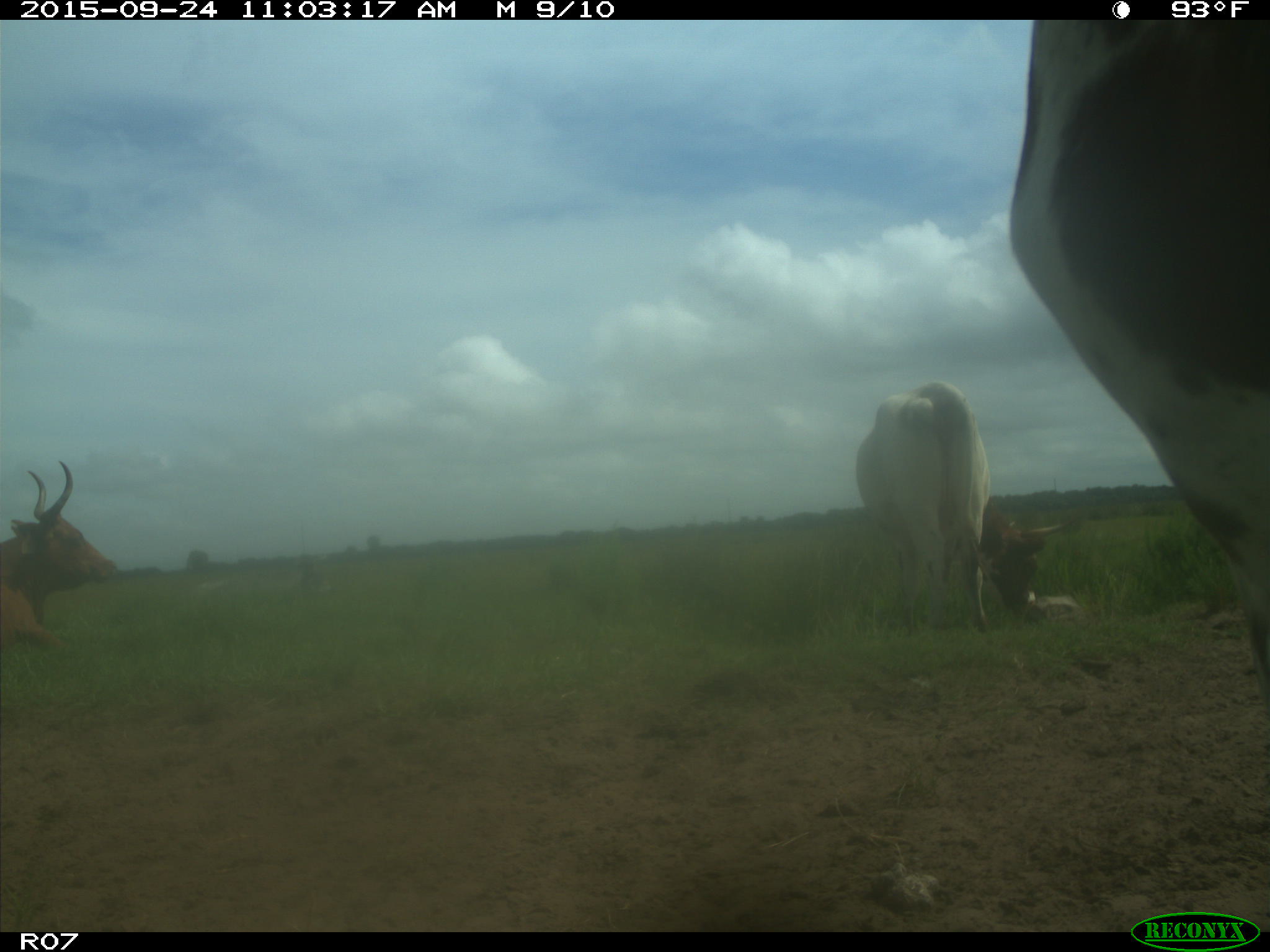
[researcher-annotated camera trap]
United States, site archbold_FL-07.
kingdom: Animalia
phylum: Chordata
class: Mammalia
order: Artiodactyla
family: Bovidae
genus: Bos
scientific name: Bos taurus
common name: domestic cow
Bos taurus (domestic cow).